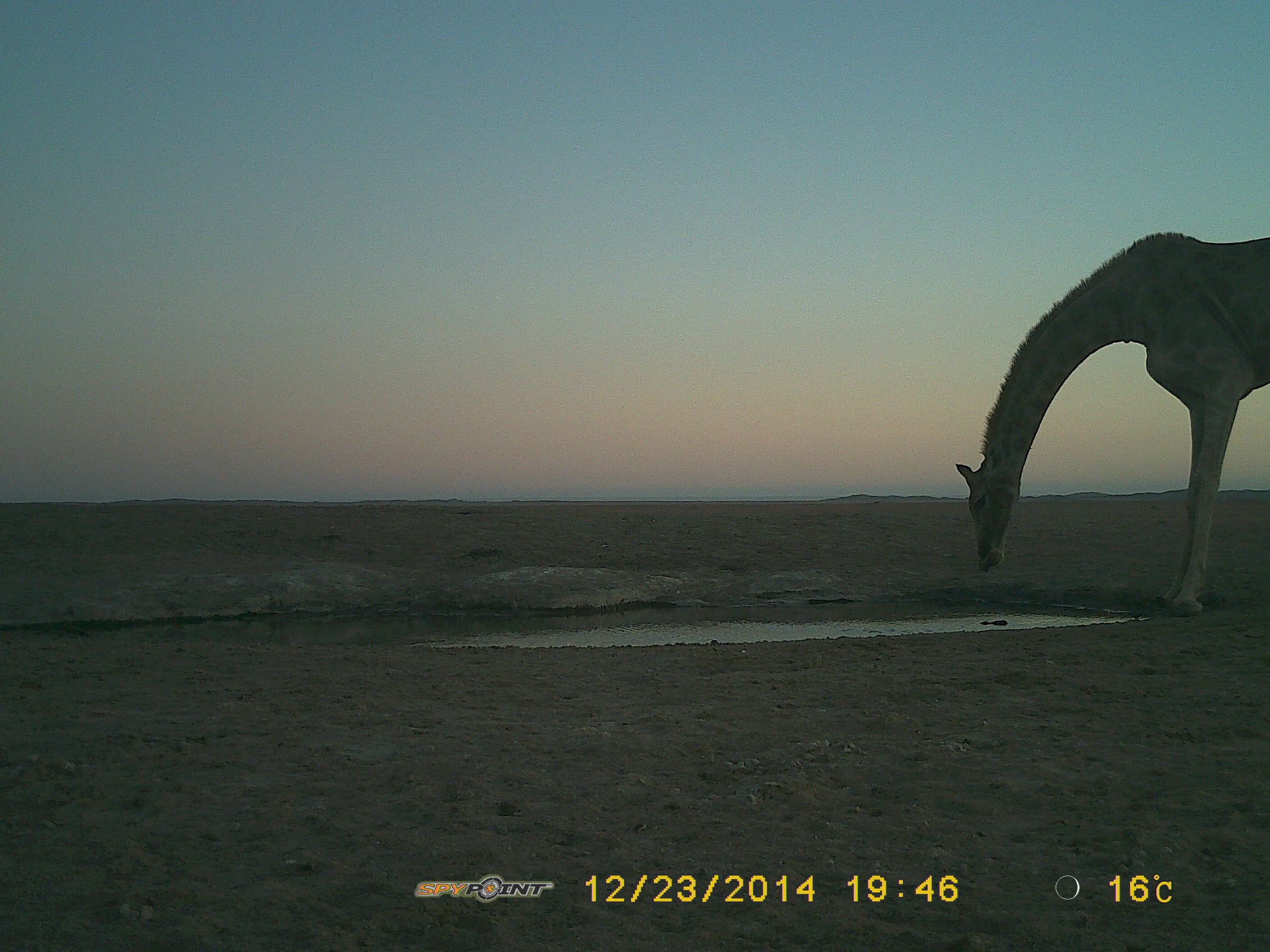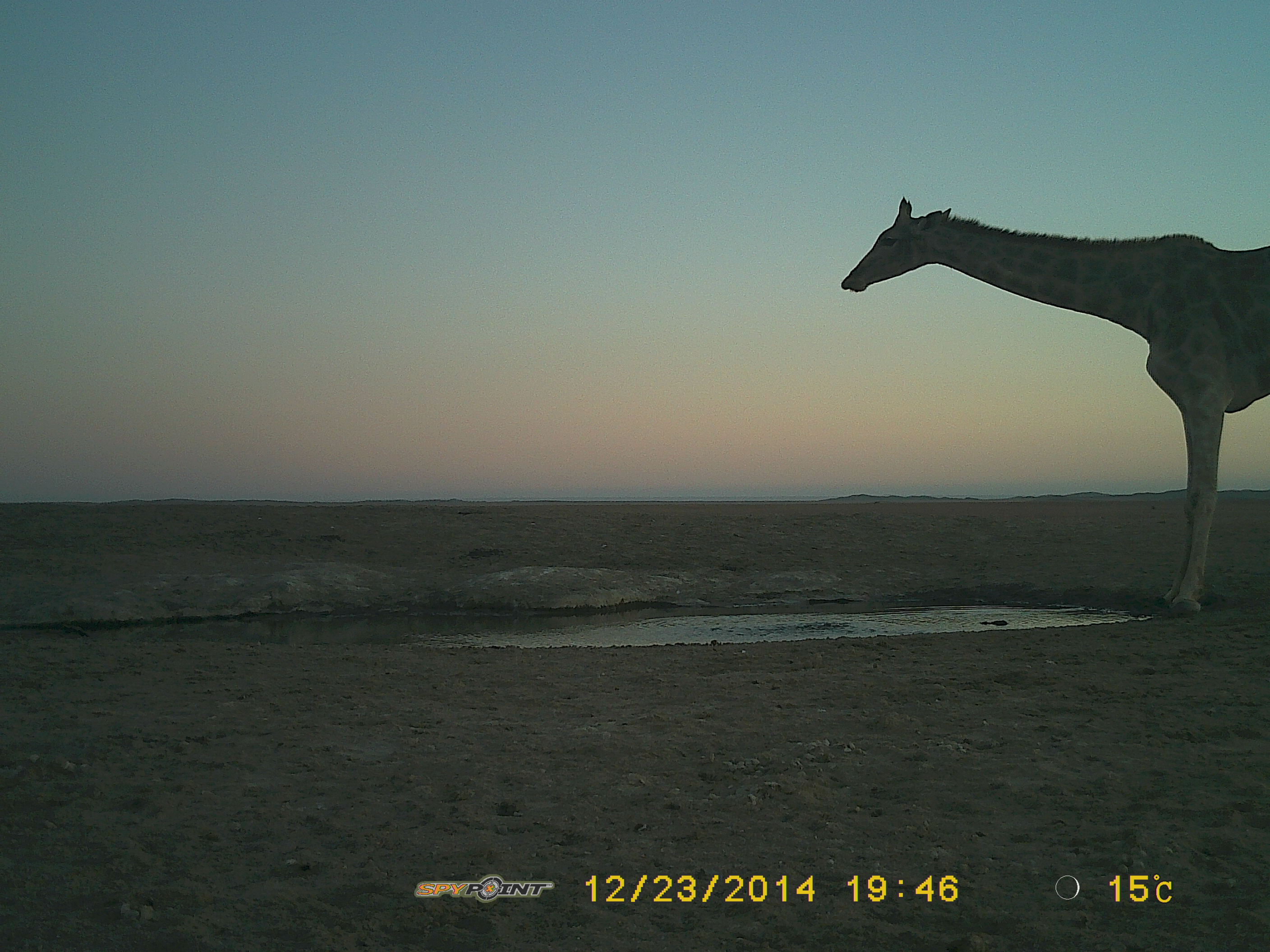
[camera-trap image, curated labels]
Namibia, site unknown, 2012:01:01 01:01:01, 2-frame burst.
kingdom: Animalia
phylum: Chordata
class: Mammalia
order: Artiodactyla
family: Giraffidae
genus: Giraffa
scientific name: Giraffa camelopardalis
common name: giraffe